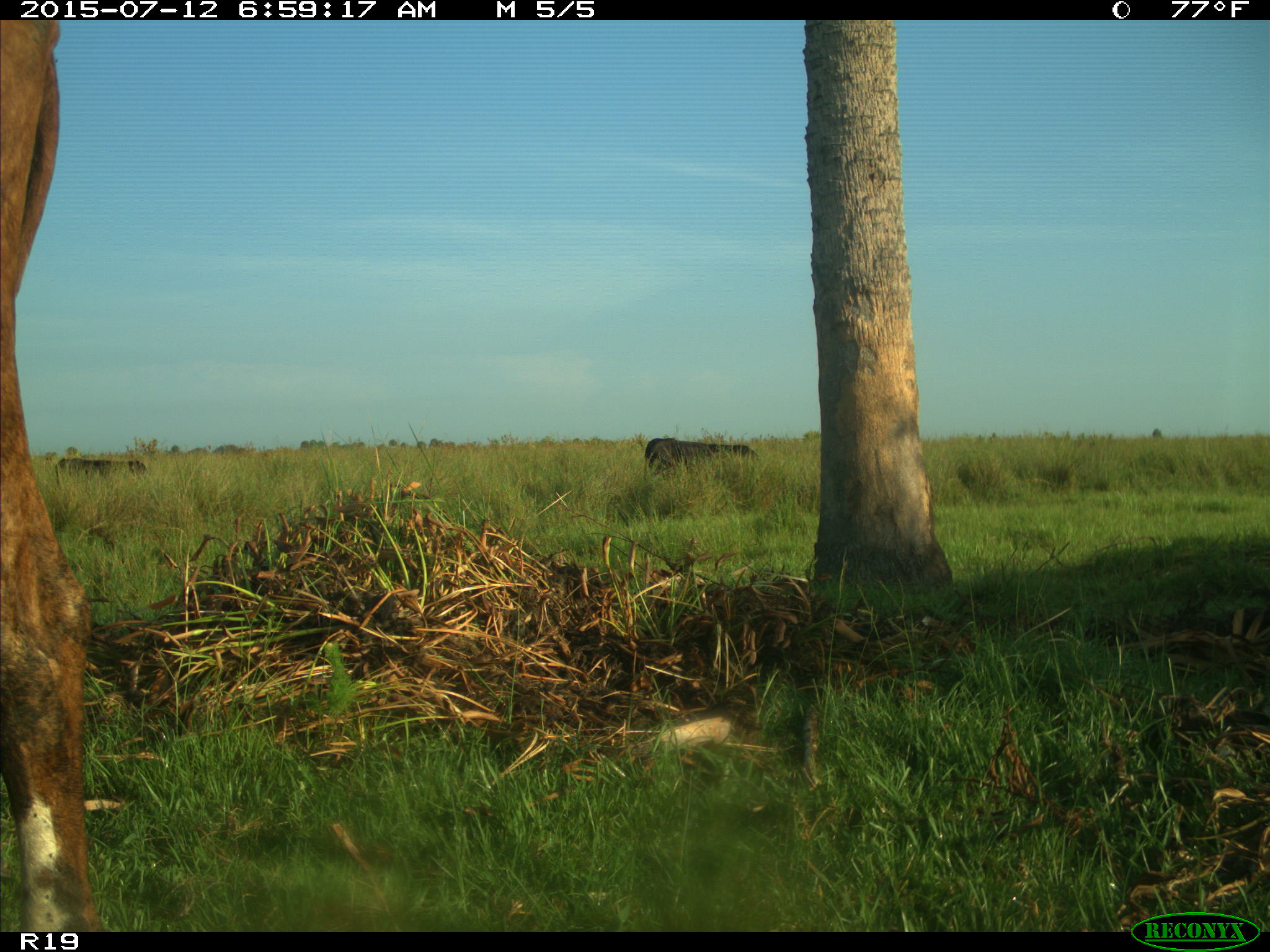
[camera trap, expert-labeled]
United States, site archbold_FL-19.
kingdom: Animalia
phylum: Chordata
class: Mammalia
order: Artiodactyla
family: Bovidae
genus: Bos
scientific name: Bos taurus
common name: domestic cow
Bos taurus (domestic cow).